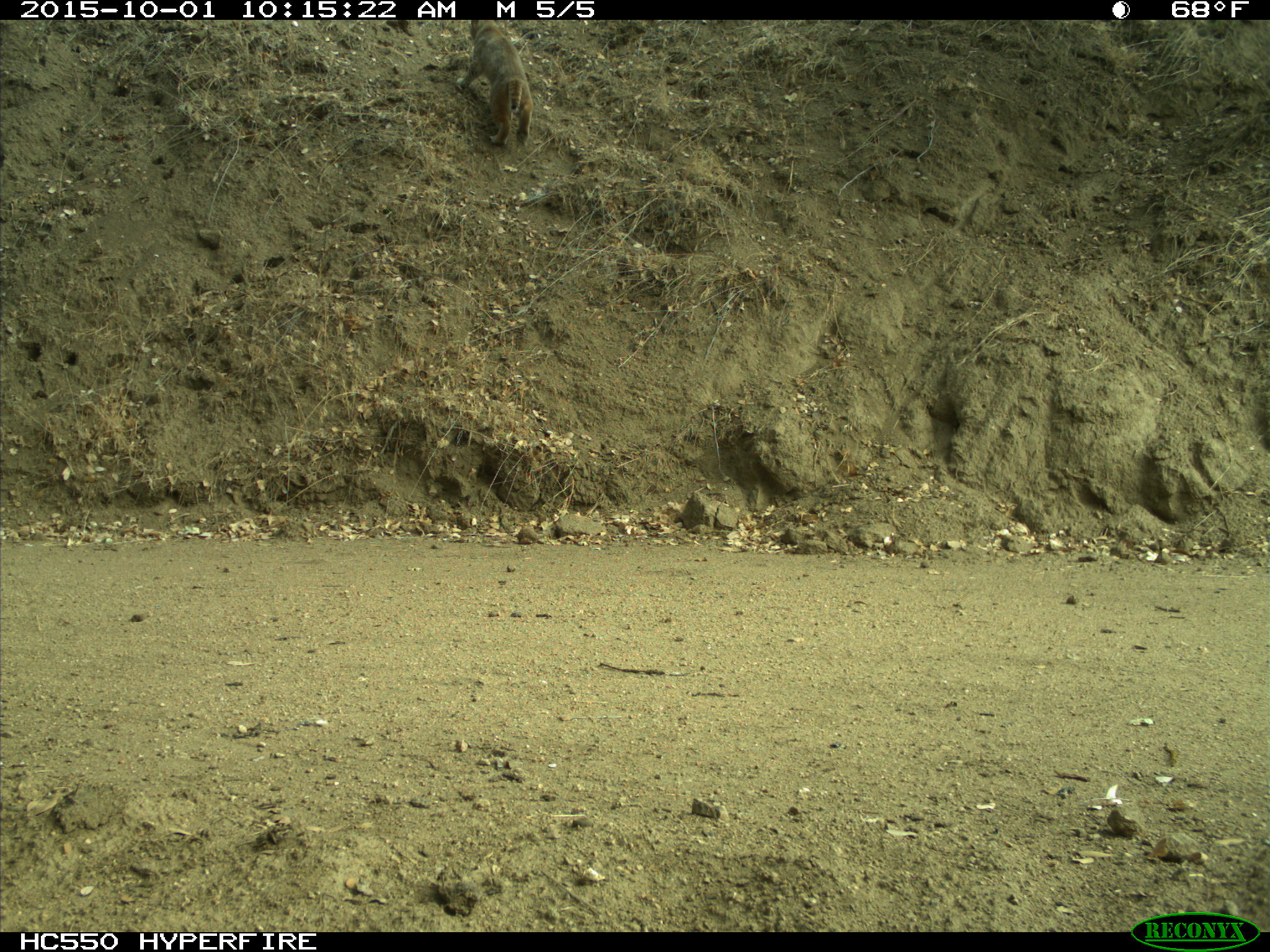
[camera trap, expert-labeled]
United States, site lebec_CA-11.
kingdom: Animalia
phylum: Chordata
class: Mammalia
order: Carnivora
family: Felidae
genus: Lynx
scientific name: Lynx rufus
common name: bobcat